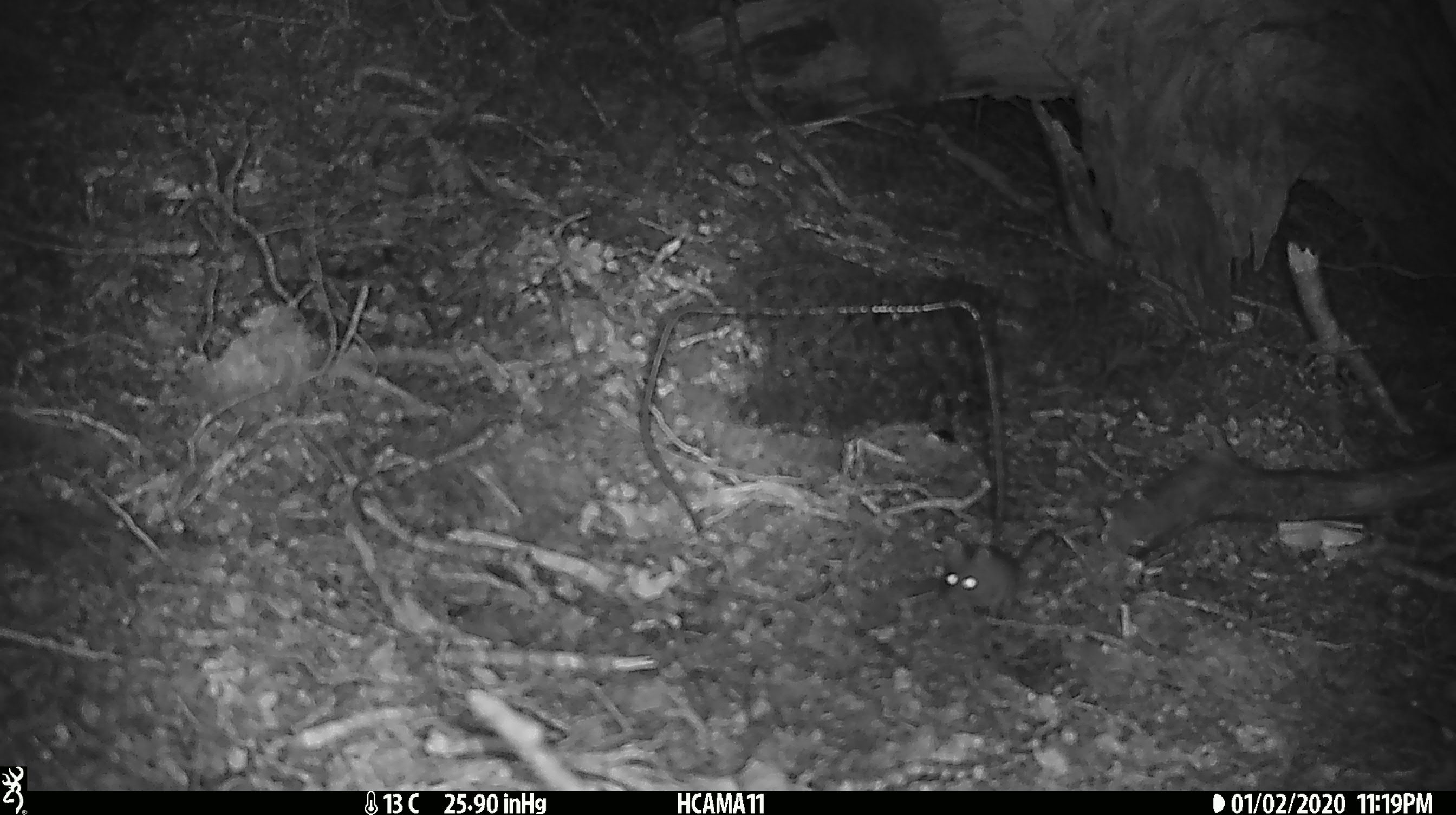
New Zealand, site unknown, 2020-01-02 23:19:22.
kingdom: Animalia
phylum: Chordata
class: Mammalia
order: Rodentia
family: Muridae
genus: Mus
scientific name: Mus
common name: mouse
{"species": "mouse (Mus)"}